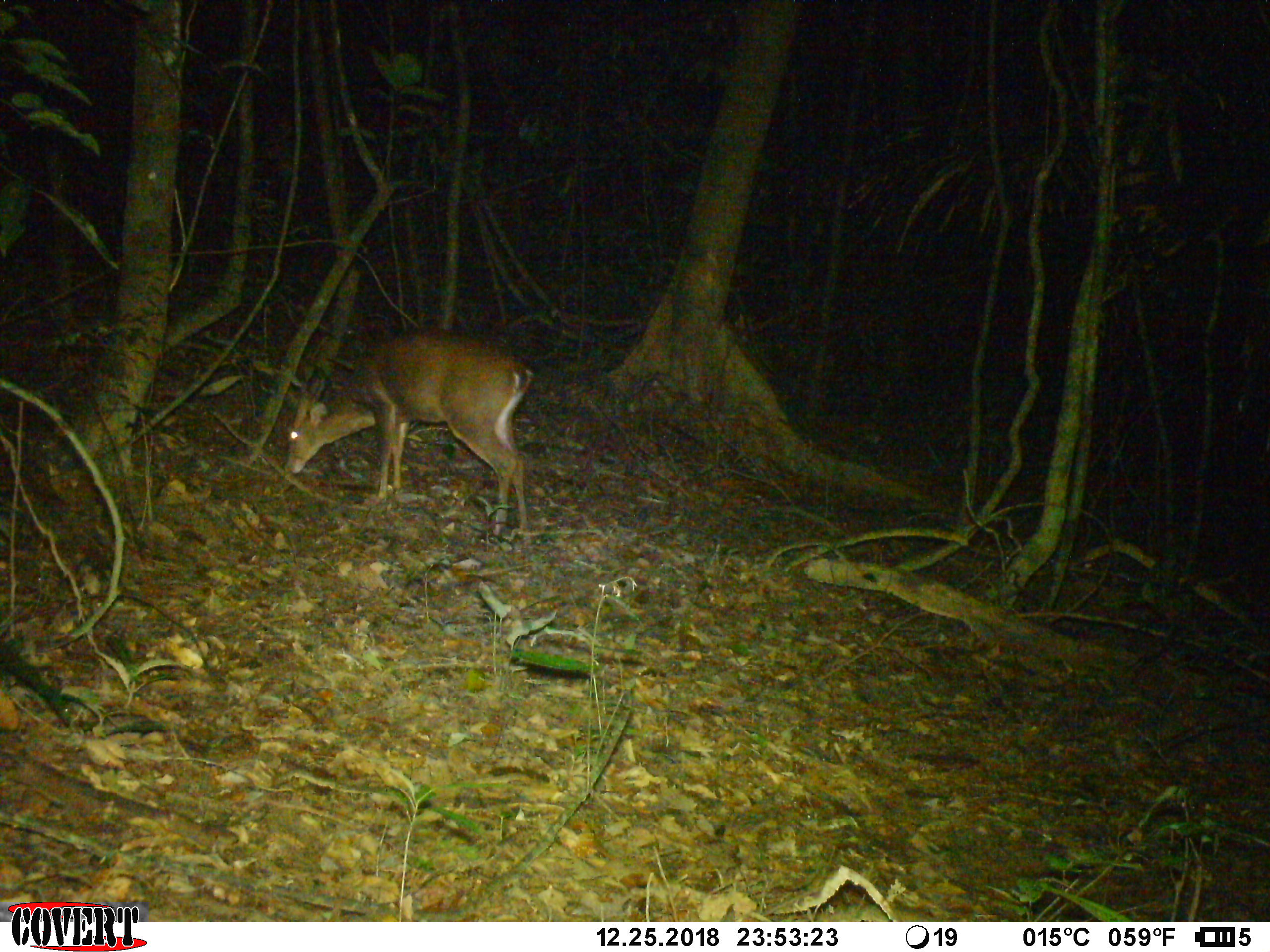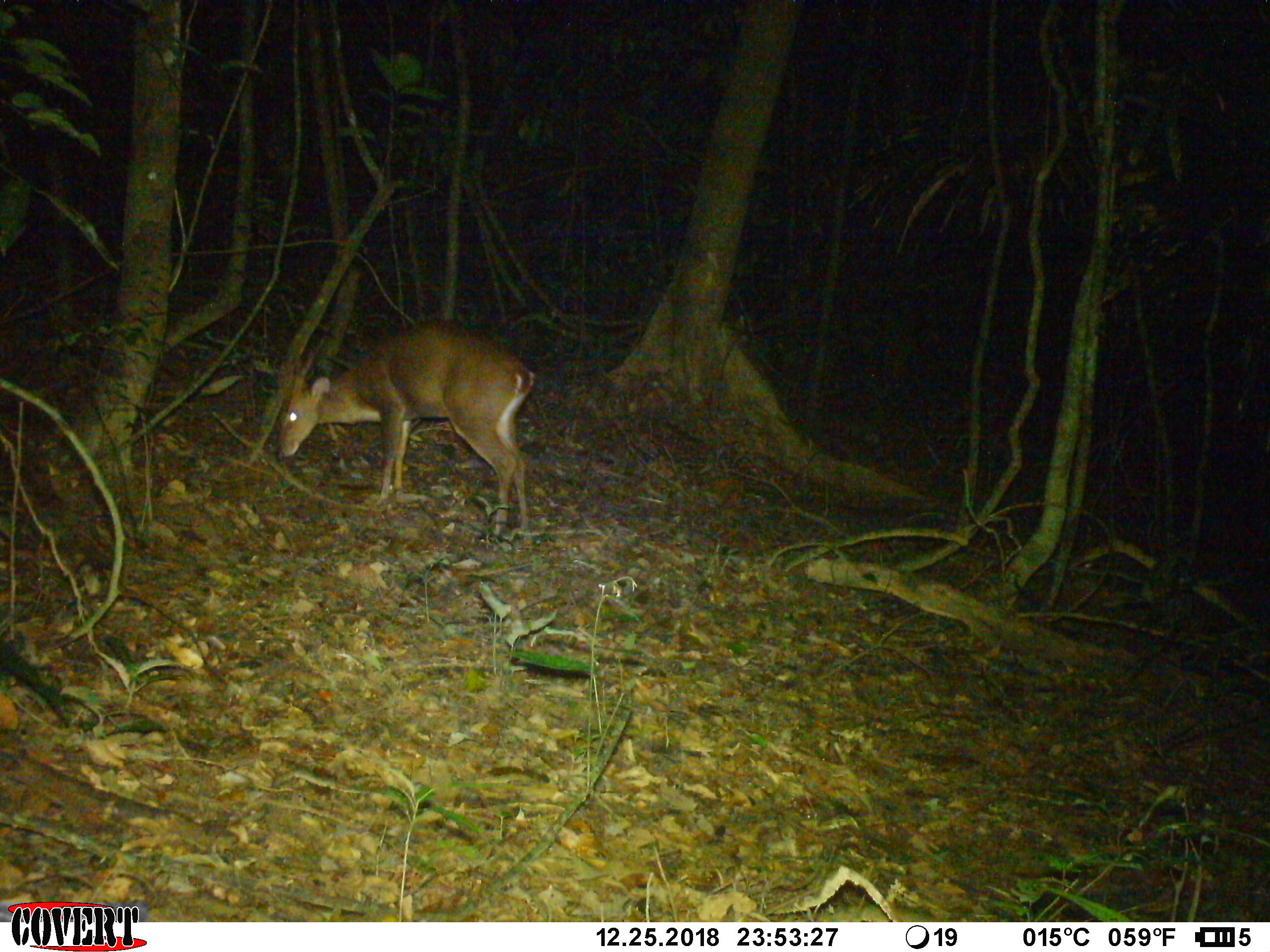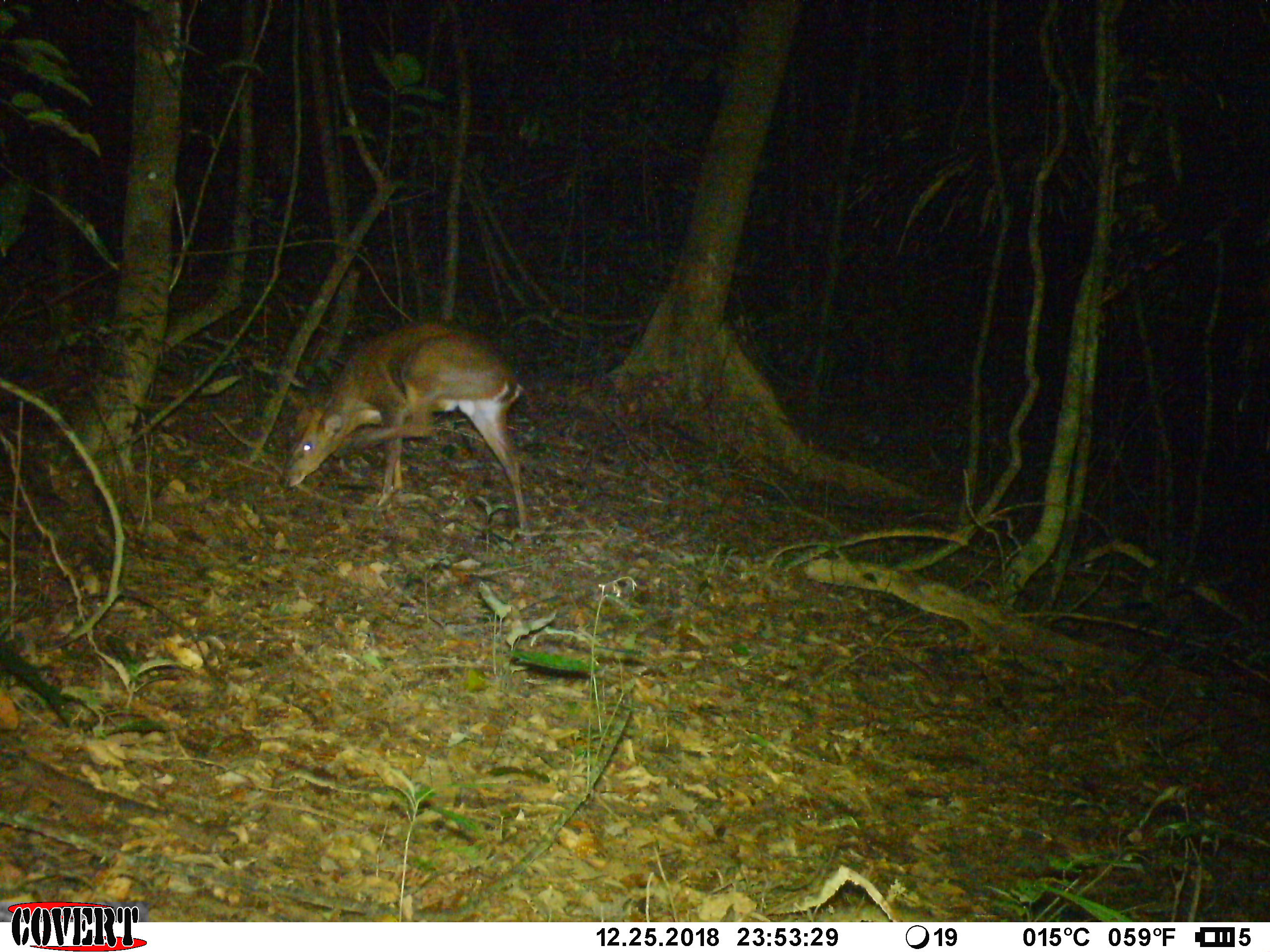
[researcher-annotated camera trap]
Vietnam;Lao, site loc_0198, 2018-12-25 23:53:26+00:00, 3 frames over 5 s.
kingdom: Animalia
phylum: Chordata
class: Mammalia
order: Artiodactyla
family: Cervidae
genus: Muntiacus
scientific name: Muntiacus vuquangensis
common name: large-antlered muntjac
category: large antlered muntjac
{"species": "large antlered muntjac (large-antlered muntjac) (Muntiacus vuquangensis)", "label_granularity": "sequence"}